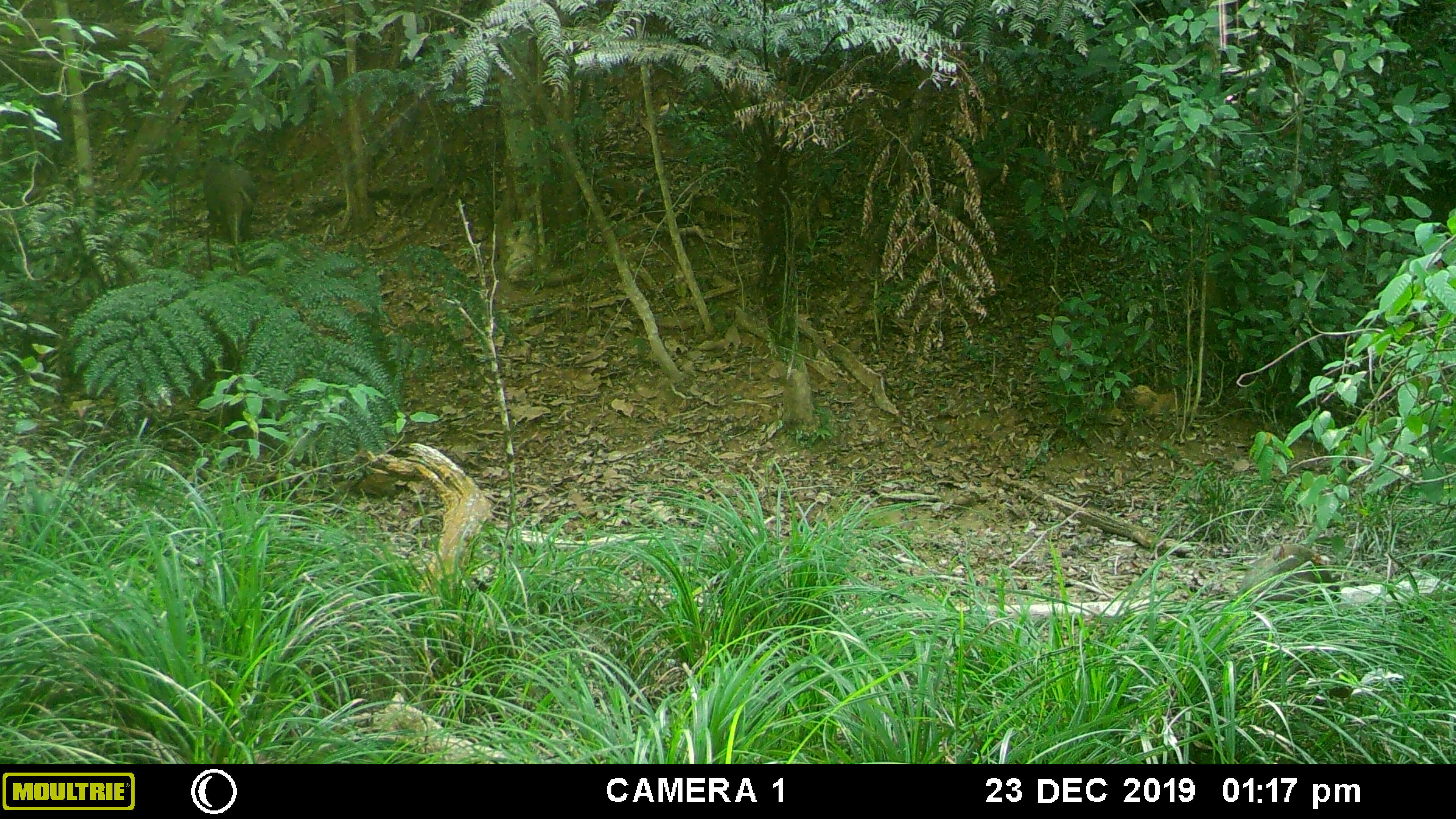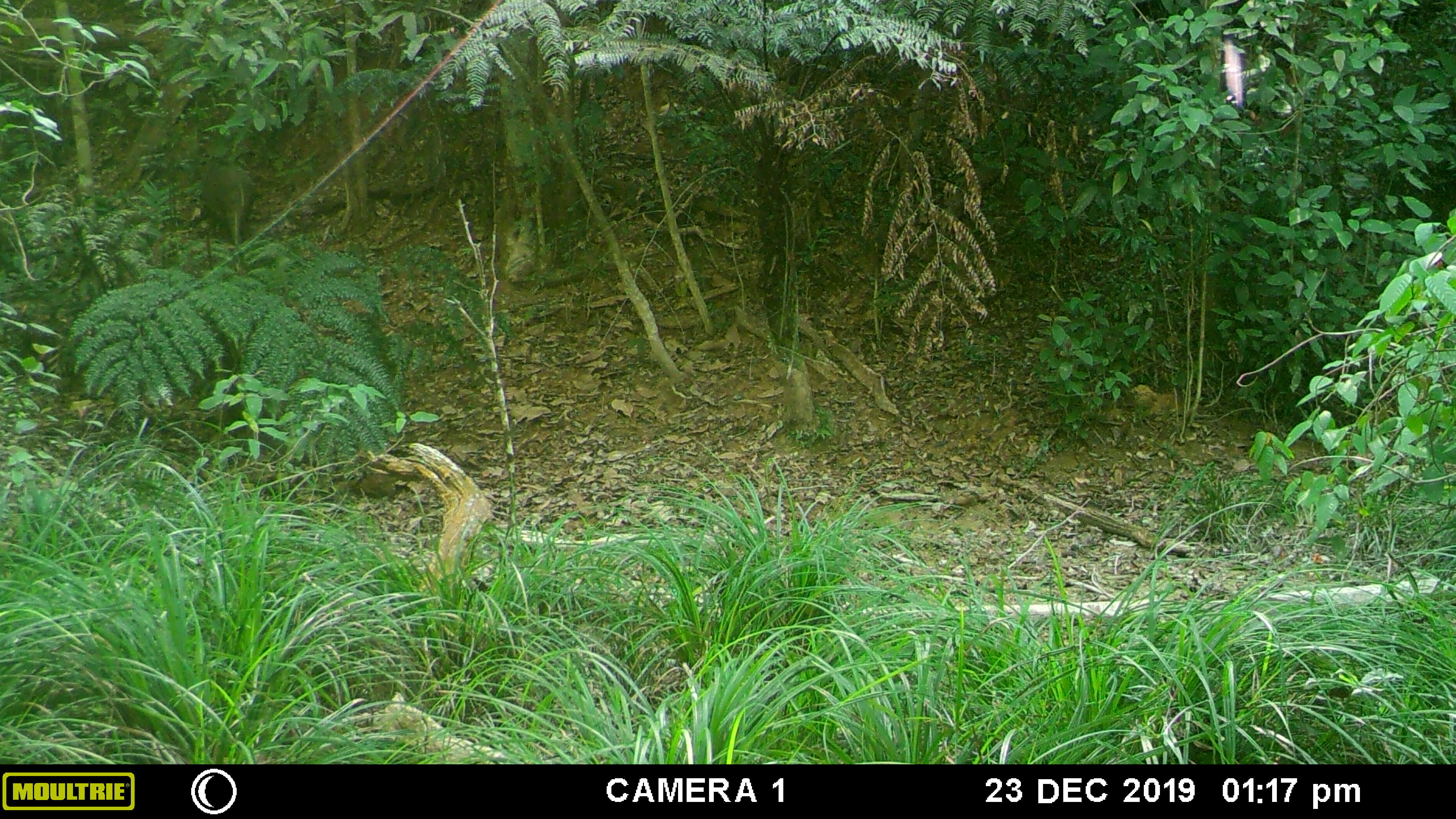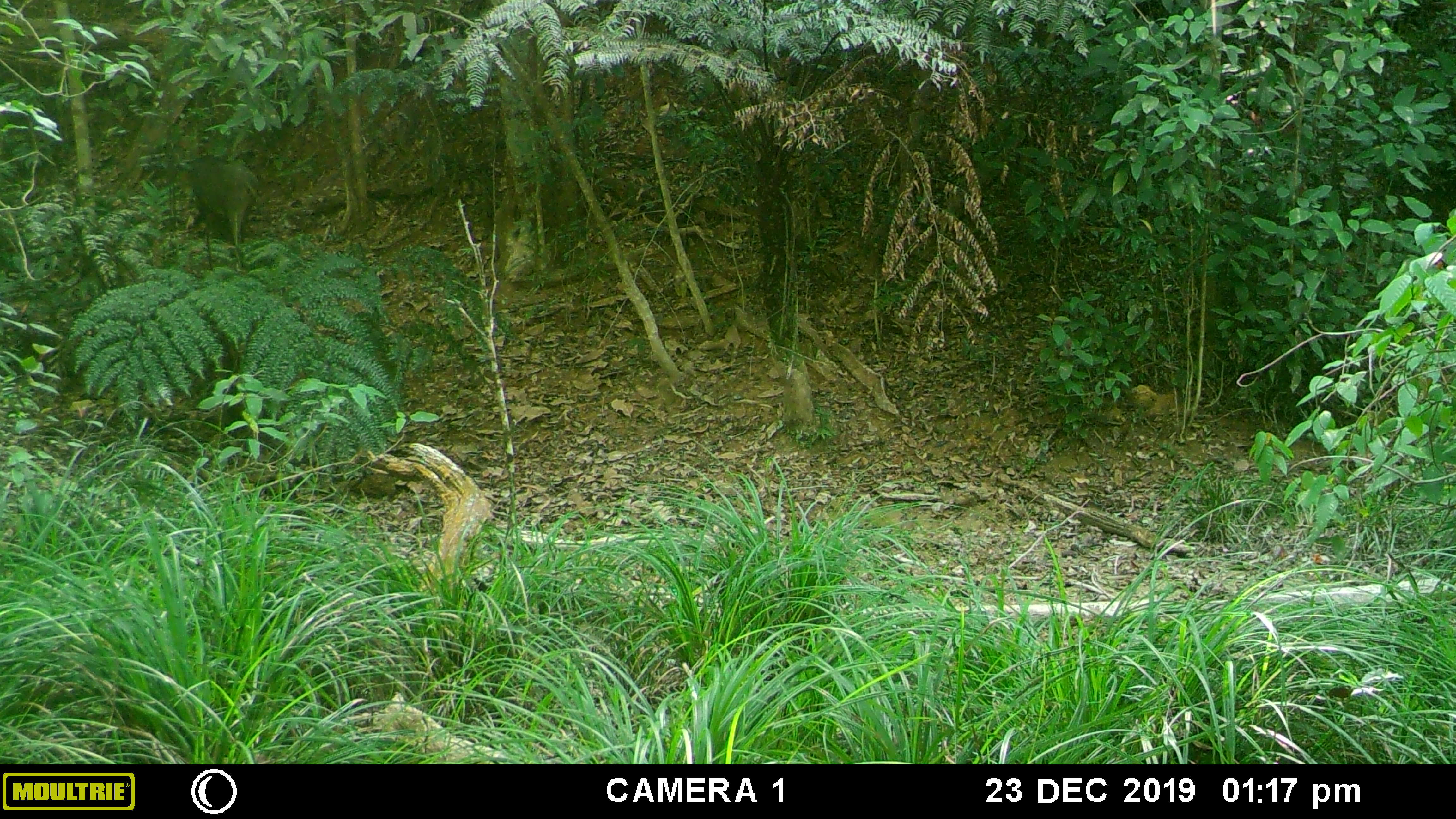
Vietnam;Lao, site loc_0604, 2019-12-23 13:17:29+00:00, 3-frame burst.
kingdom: Animalia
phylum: Chordata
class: Mammalia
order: Artiodactyla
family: Suidae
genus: Sus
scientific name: Sus scrofa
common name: eurasian wild pig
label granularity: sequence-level